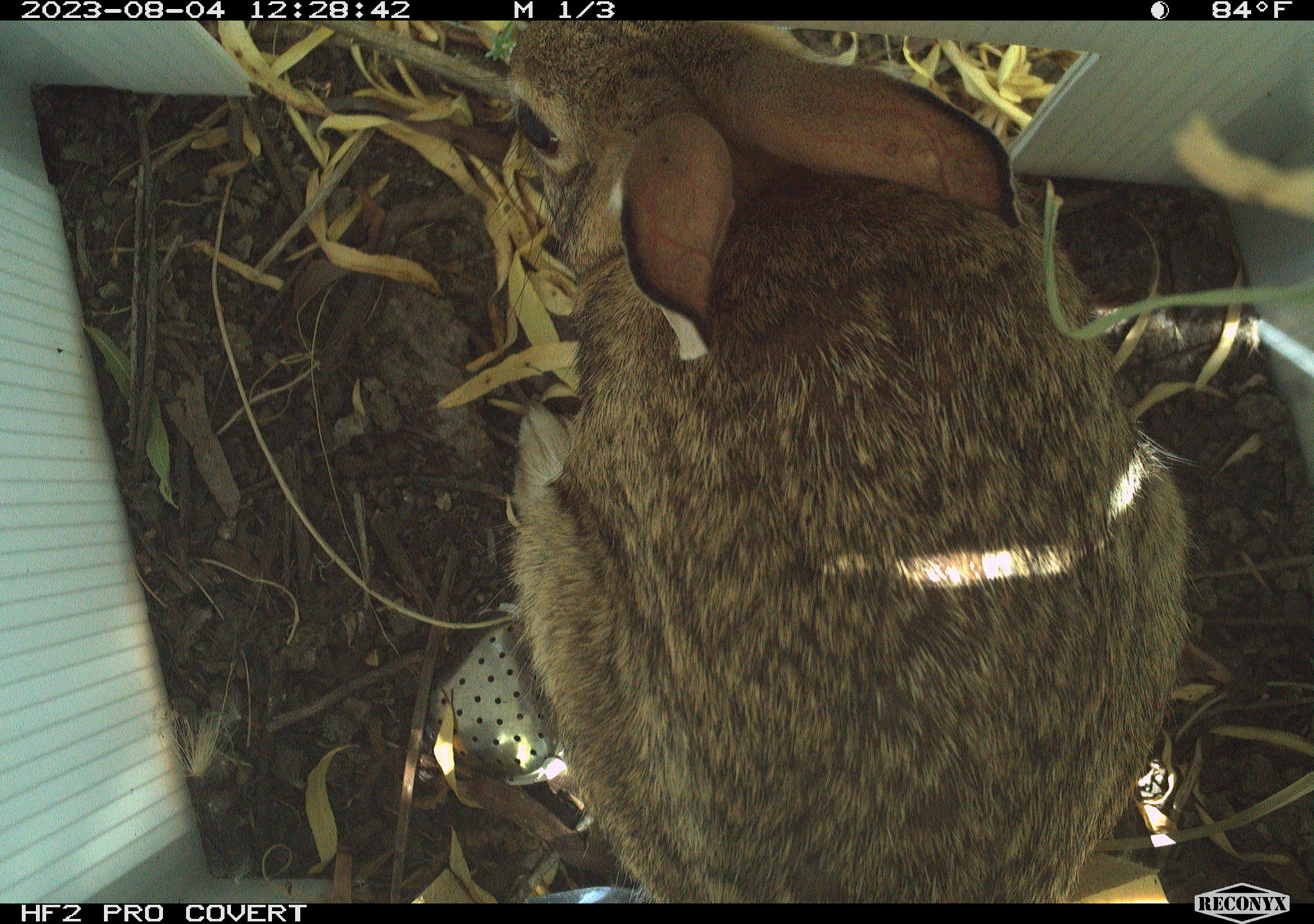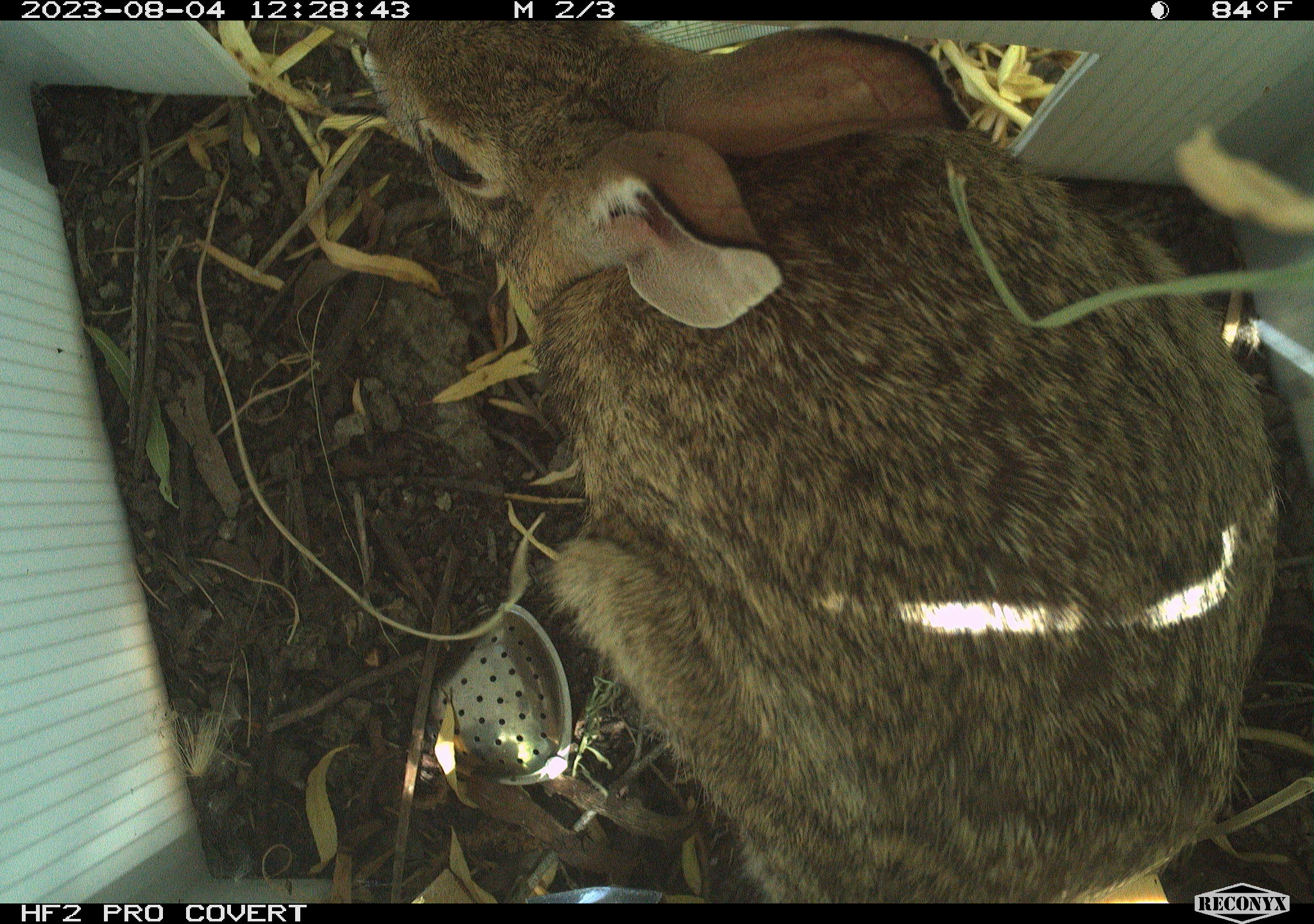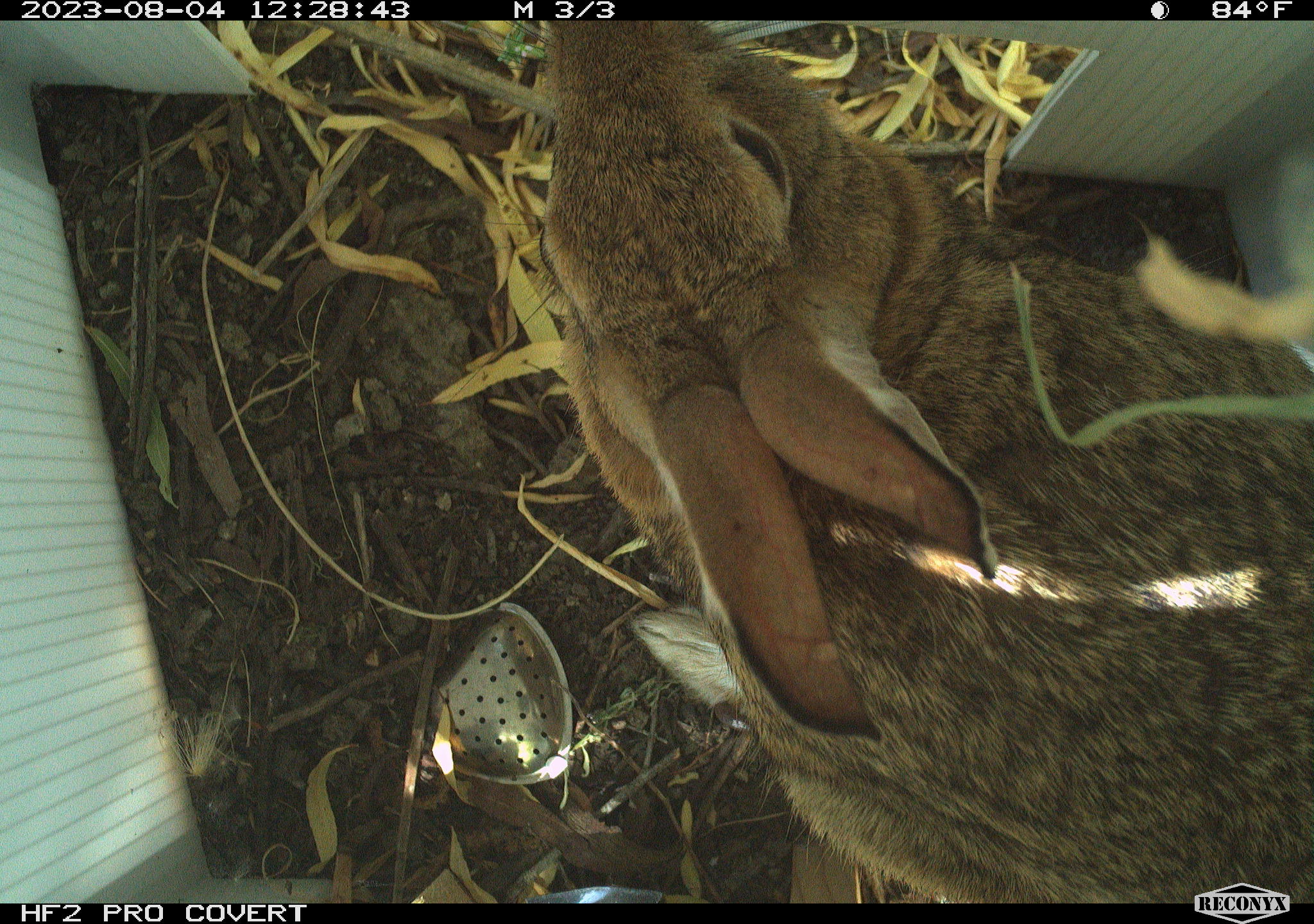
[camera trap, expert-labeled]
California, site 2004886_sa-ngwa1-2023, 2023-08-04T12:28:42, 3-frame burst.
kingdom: Animalia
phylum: Chordata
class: Mammalia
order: Lagomorpha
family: Leporidae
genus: Sylvilagus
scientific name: Sylvilagus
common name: cottontail rabbits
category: sylvilagus species